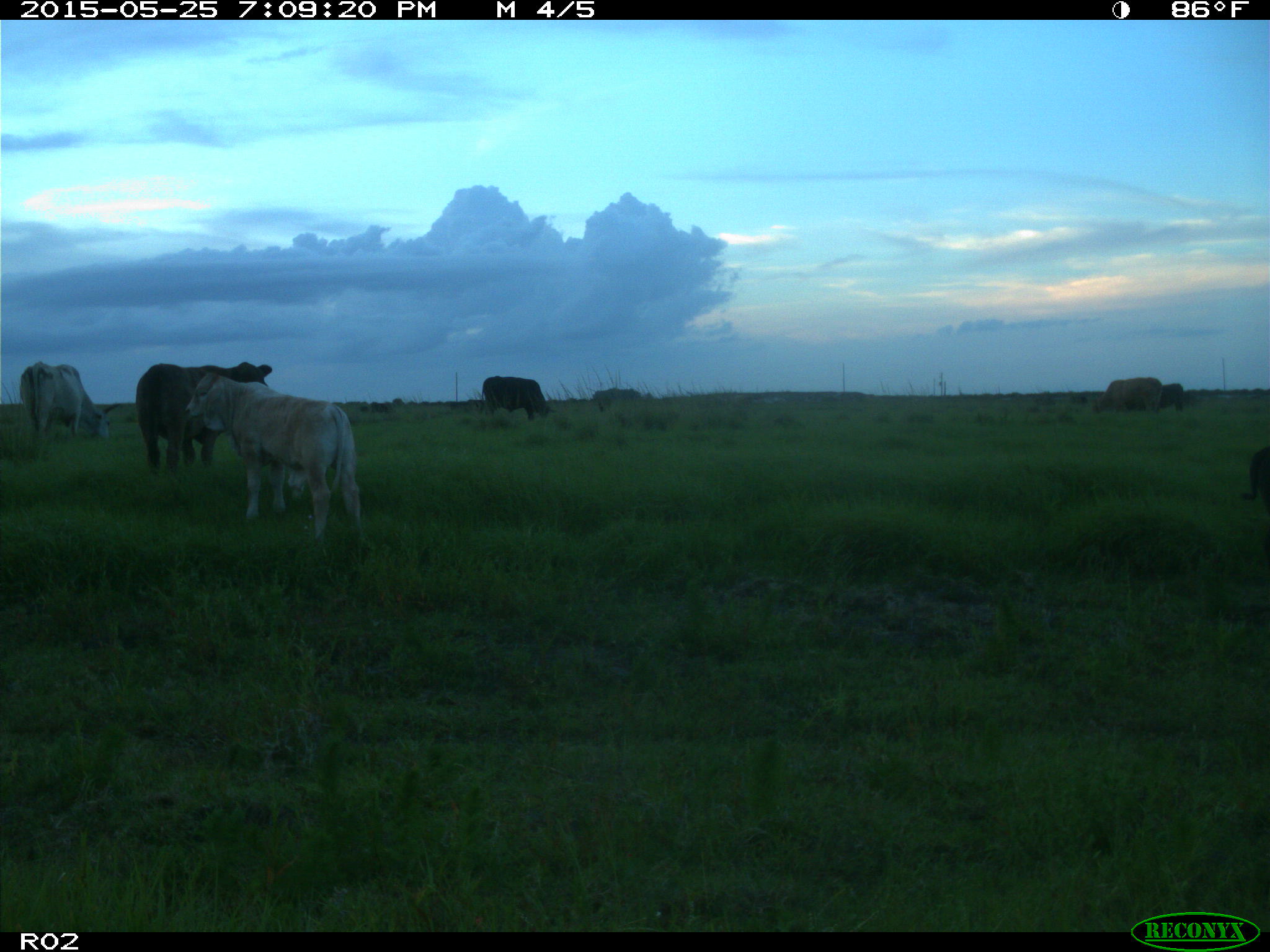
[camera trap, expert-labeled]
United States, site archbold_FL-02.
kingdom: Animalia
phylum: Chordata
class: Mammalia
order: Artiodactyla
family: Bovidae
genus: Bos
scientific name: Bos taurus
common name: domestic cow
Bos taurus (domestic cow).